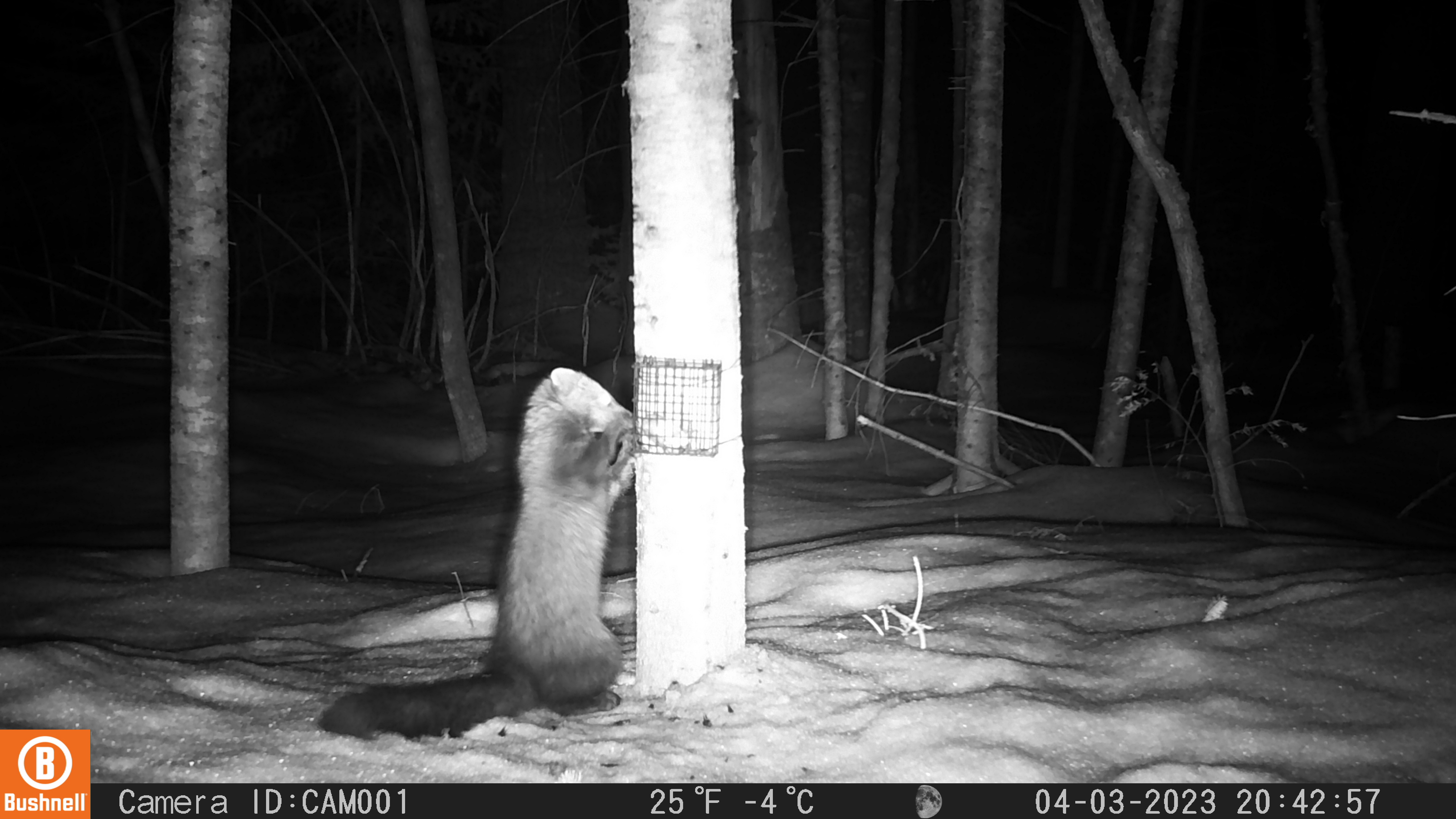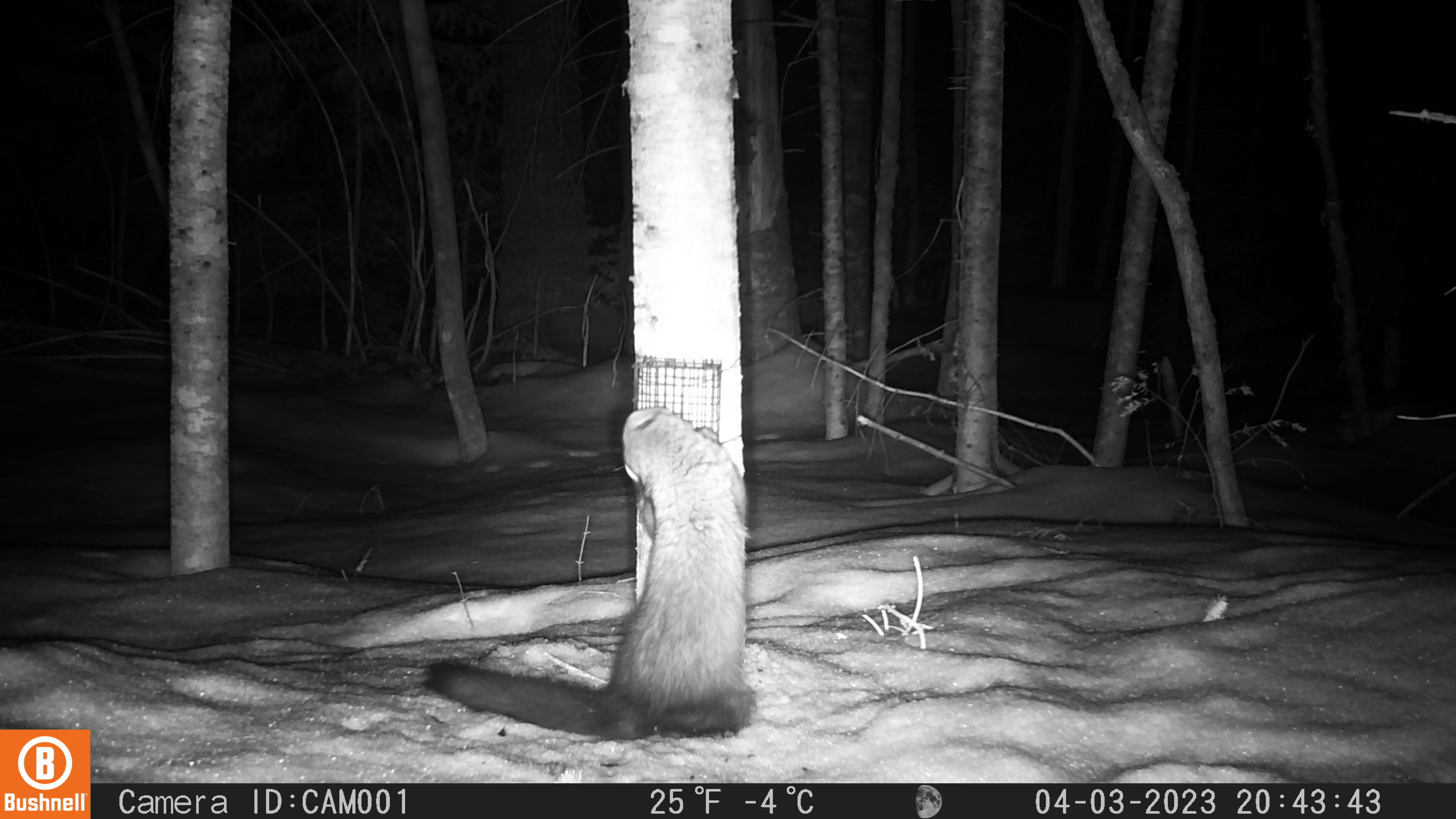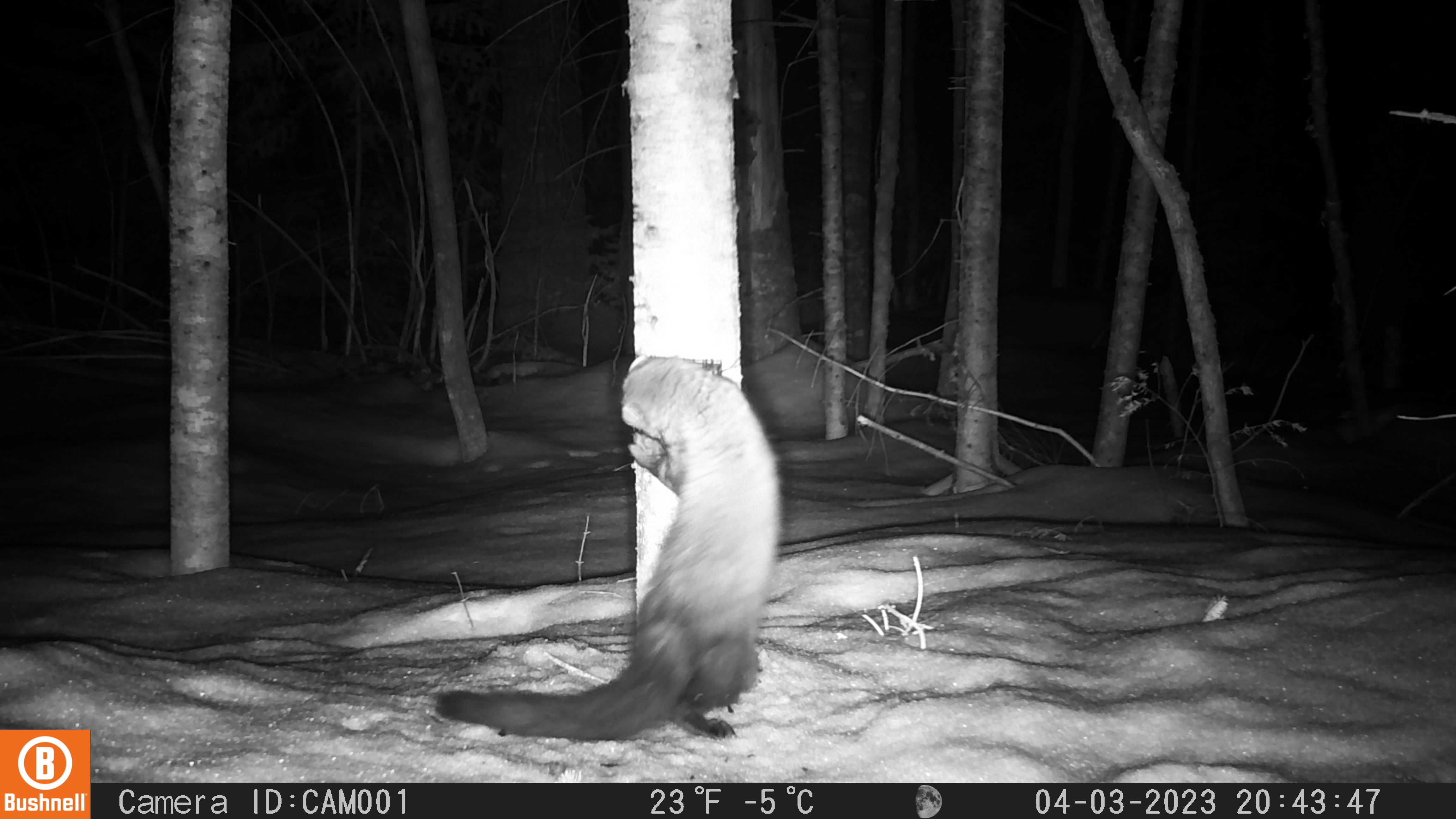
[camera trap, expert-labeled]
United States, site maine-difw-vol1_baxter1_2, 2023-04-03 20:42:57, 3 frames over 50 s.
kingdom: Animalia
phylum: Chordata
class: Mammalia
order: Carnivora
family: Mustelidae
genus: Pekania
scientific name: Pekania pennanti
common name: fisher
Fisher (Pekania pennanti).